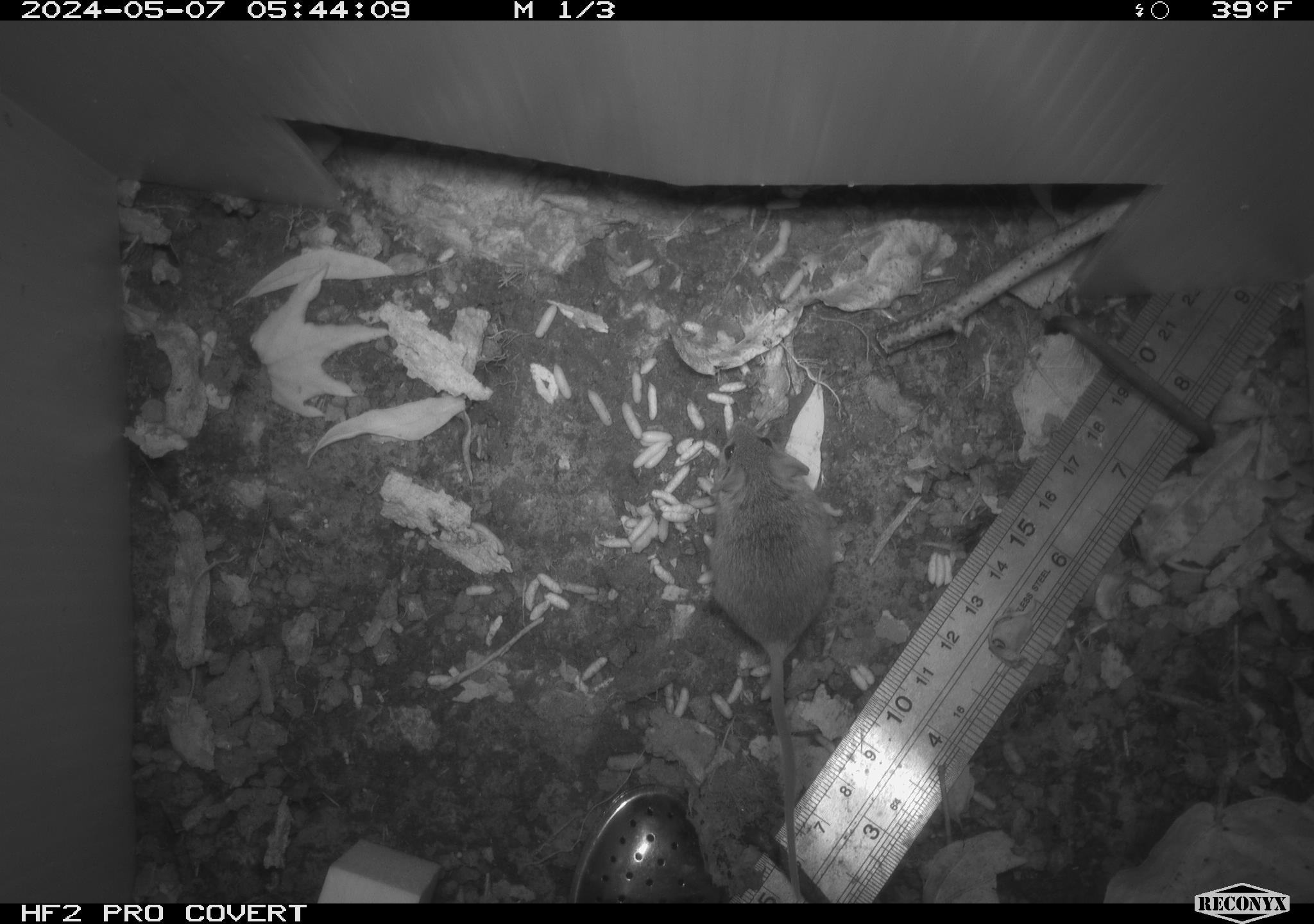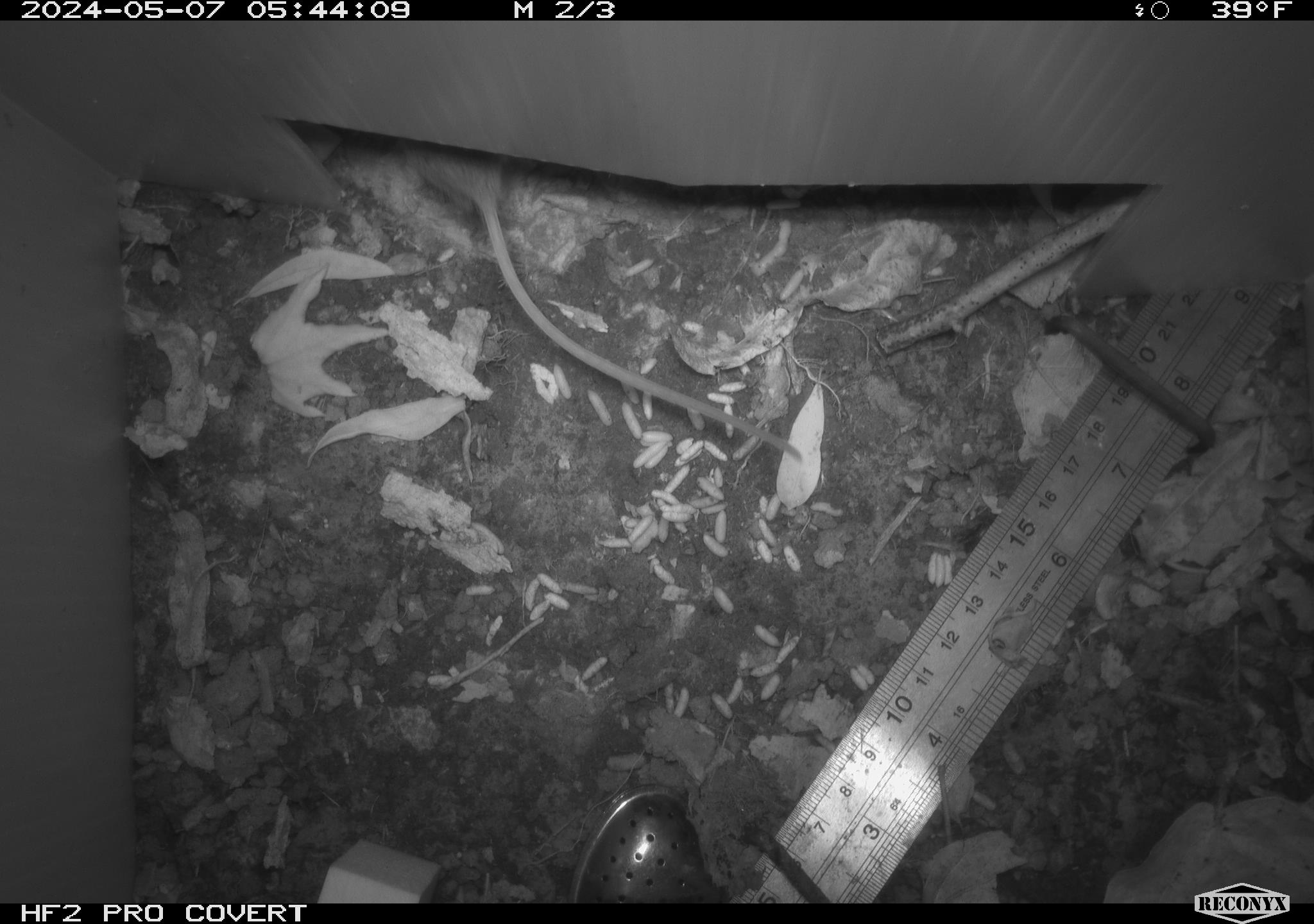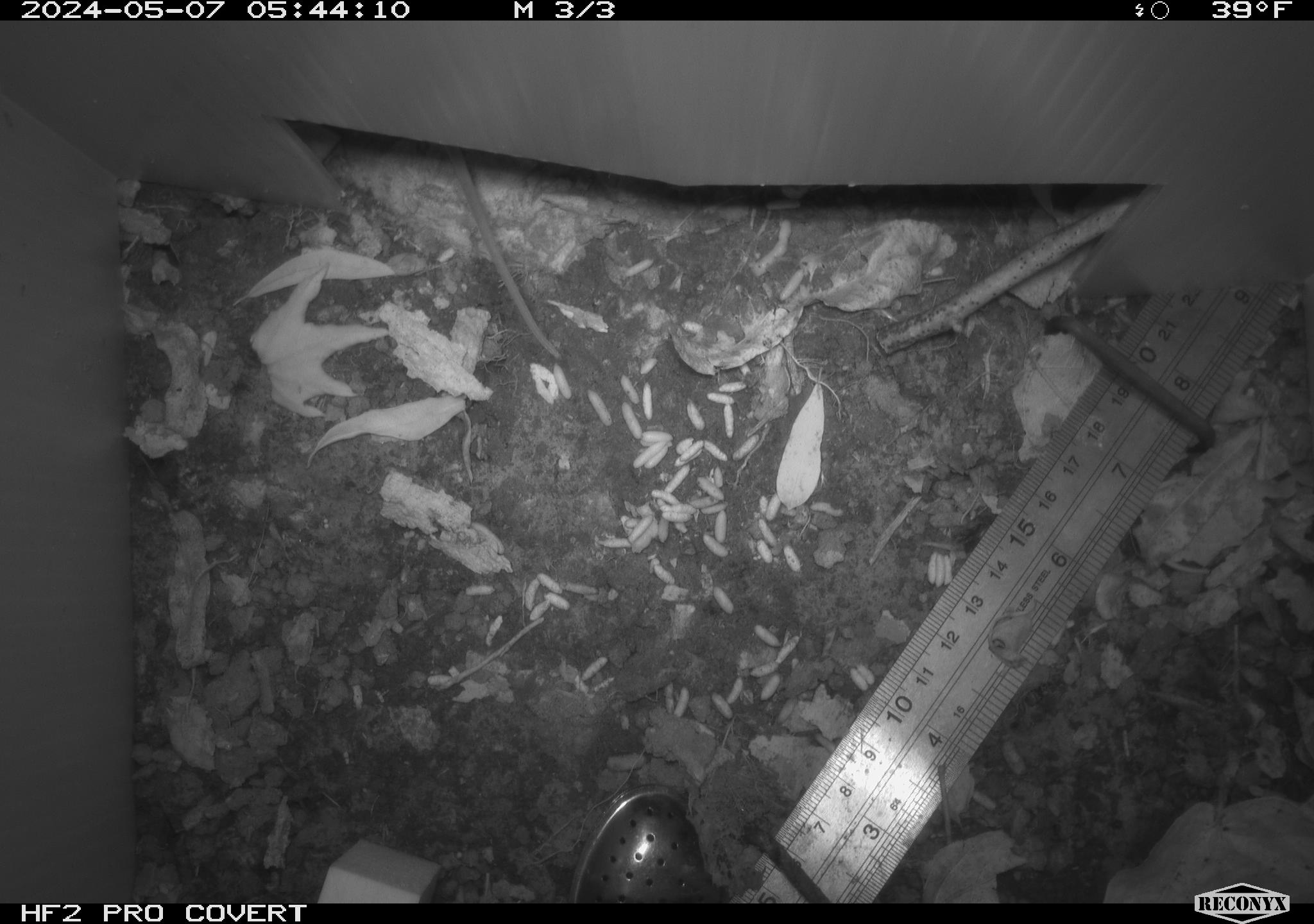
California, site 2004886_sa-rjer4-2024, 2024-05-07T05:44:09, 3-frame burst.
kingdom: Animalia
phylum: Chordata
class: Mammalia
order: Rodentia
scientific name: Rodentia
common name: mouse species